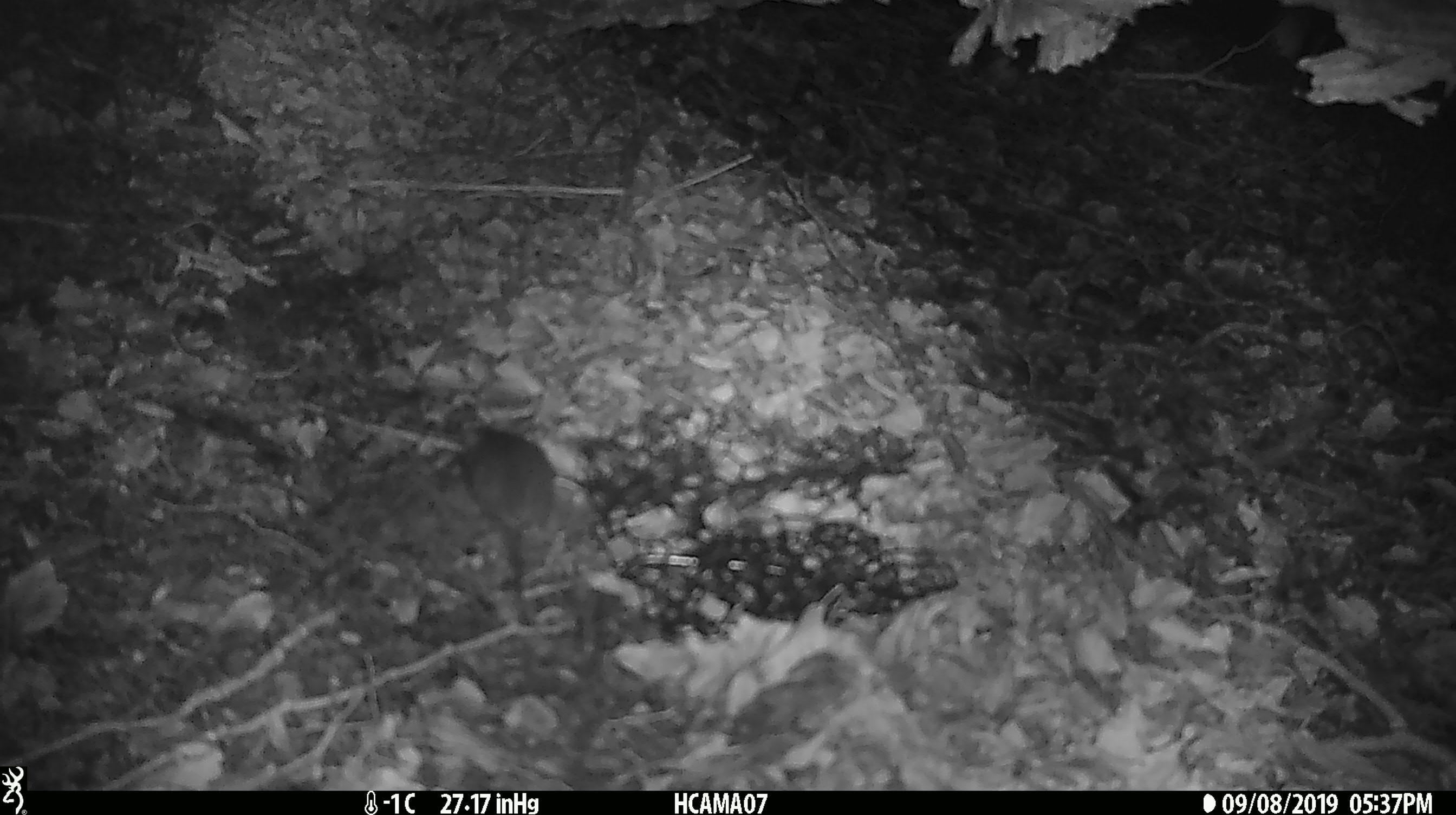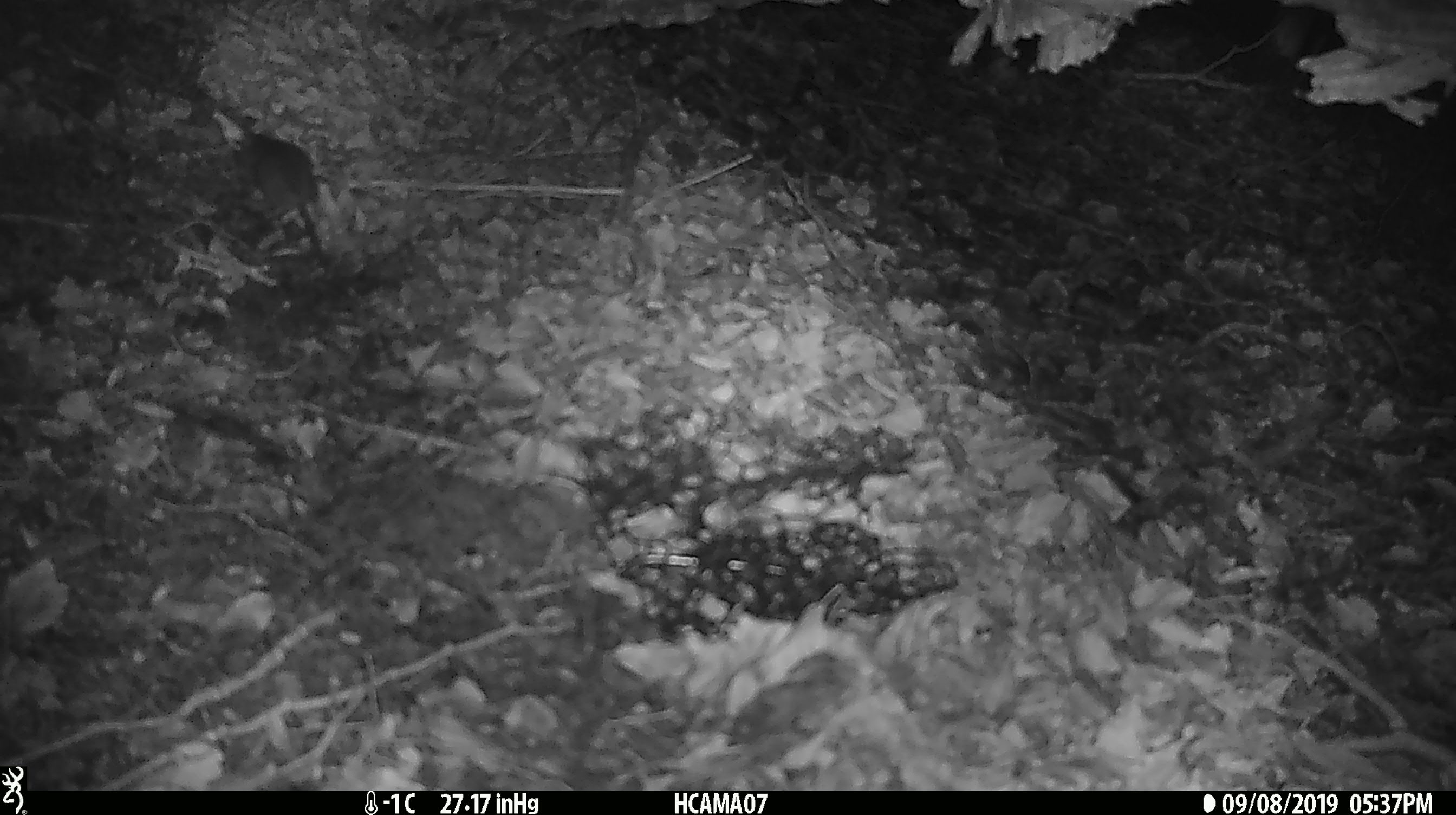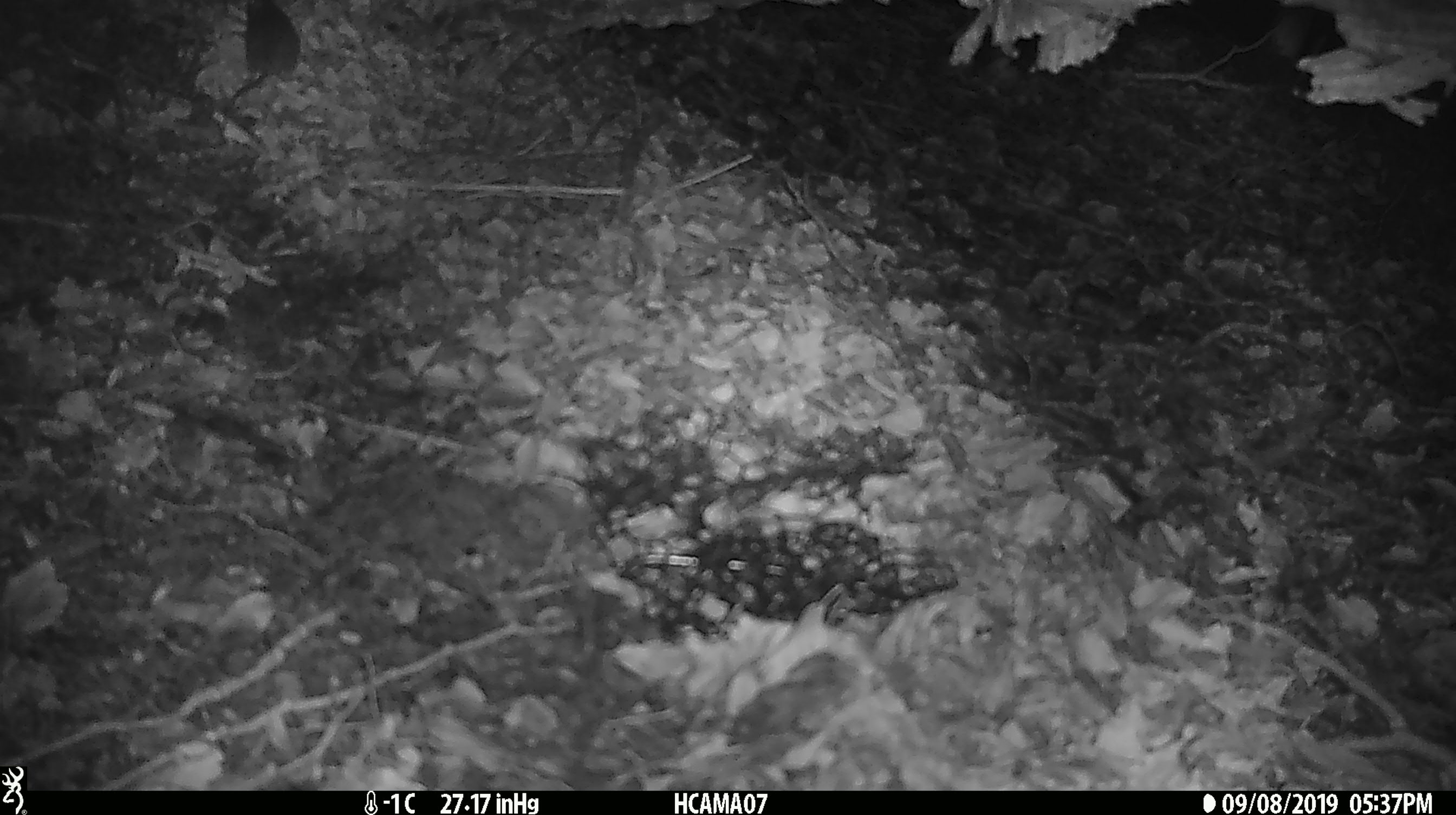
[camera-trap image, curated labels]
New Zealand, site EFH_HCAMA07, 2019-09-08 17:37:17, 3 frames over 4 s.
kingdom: Animalia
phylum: Chordata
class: Mammalia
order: Rodentia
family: Muridae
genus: Mus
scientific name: Mus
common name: mouse